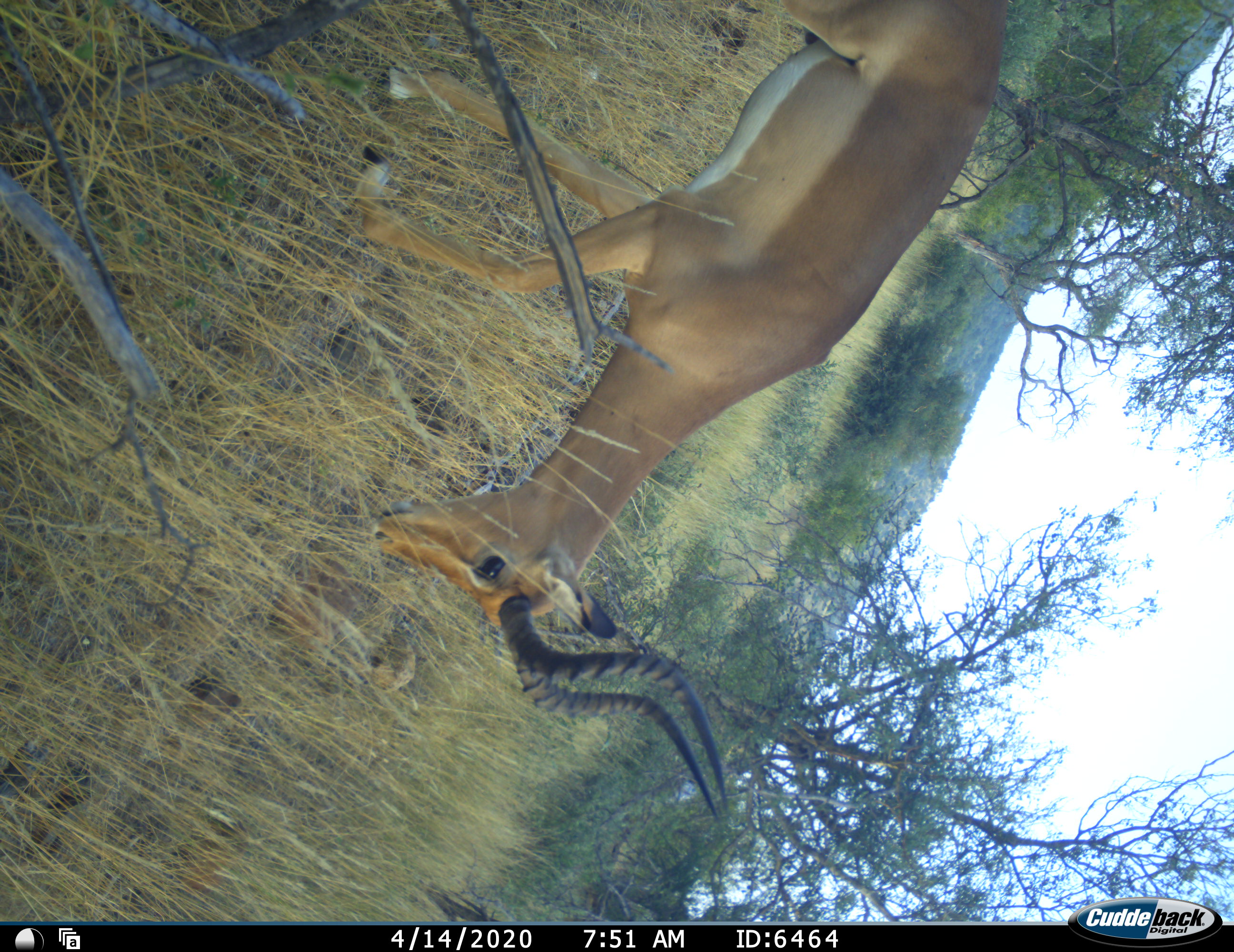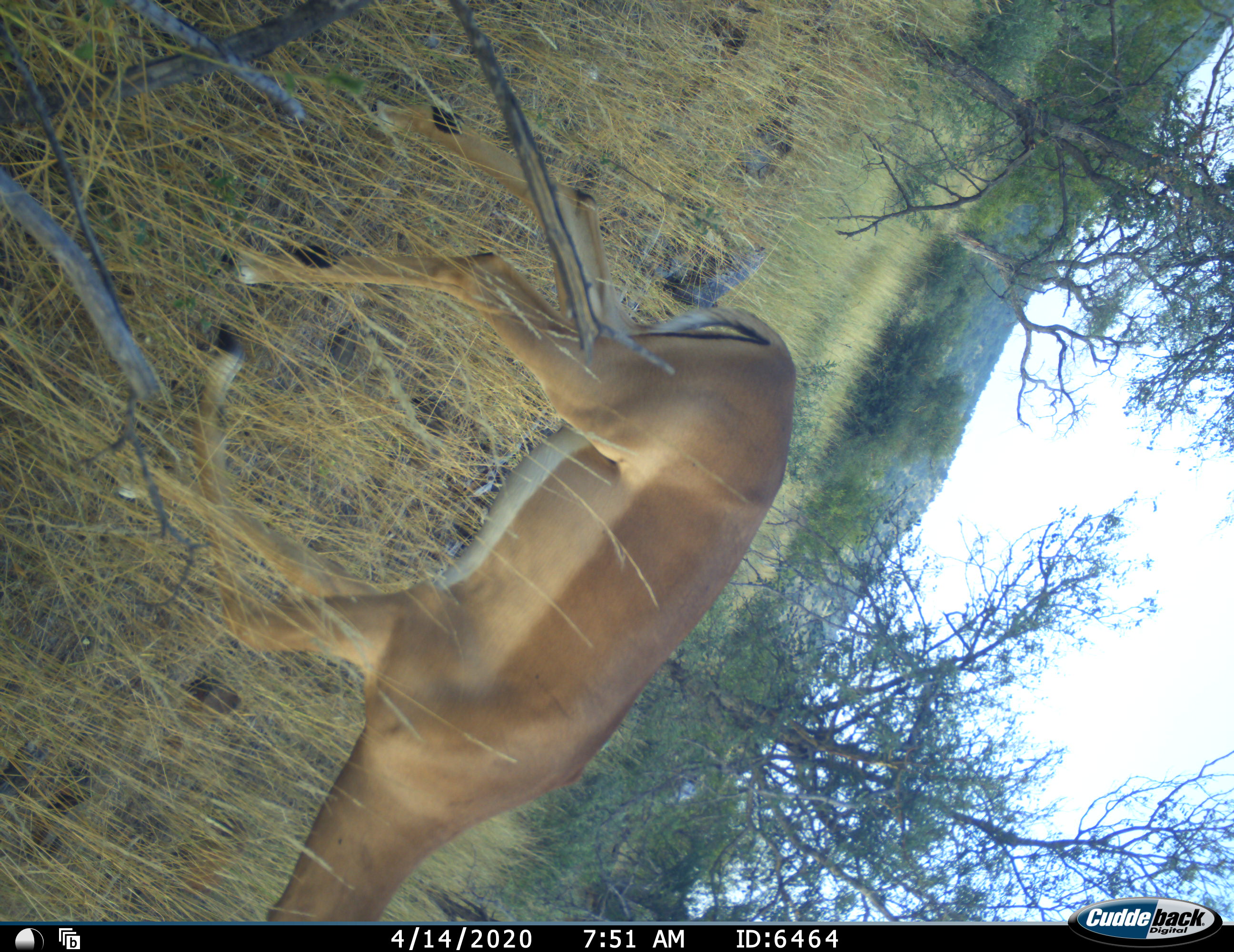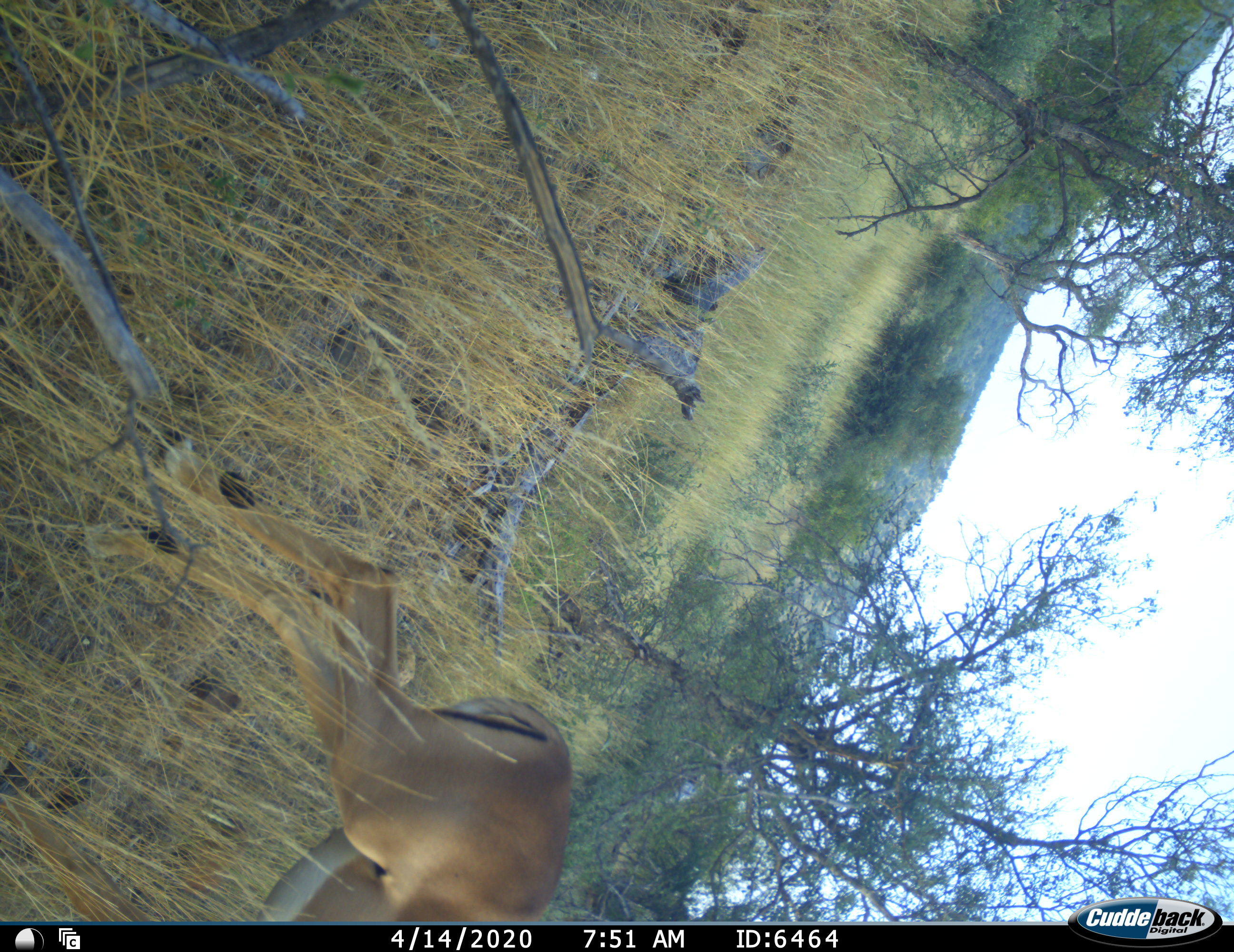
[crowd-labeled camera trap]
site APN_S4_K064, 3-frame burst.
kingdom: Animalia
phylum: Chordata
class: Mammalia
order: Artiodactyla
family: Bovidae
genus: Aepyceros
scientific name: Aepyceros melampus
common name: impala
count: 1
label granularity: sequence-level